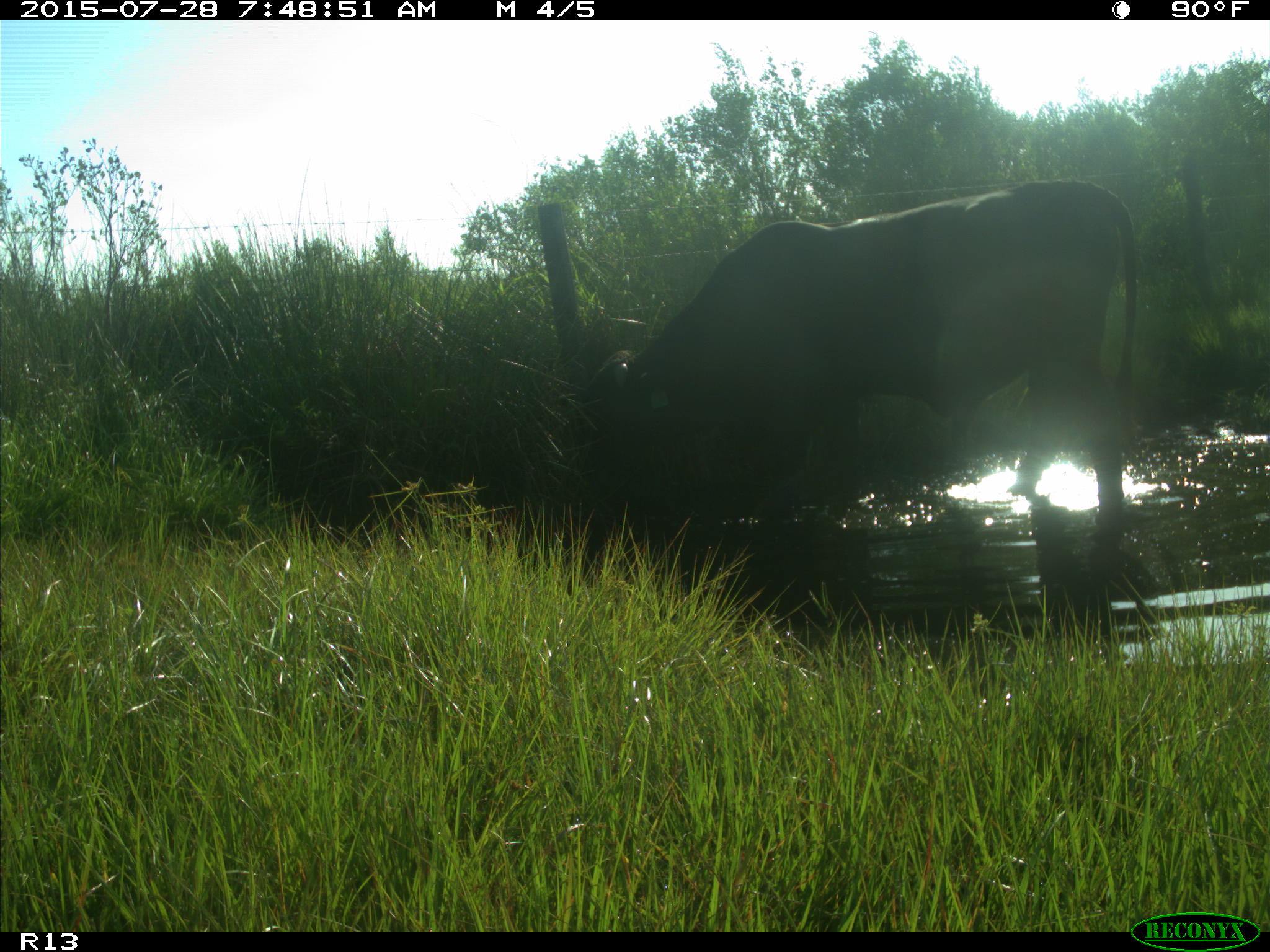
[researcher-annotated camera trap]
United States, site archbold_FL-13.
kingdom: Animalia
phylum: Chordata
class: Mammalia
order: Artiodactyla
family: Bovidae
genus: Bos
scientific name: Bos taurus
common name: domestic cow